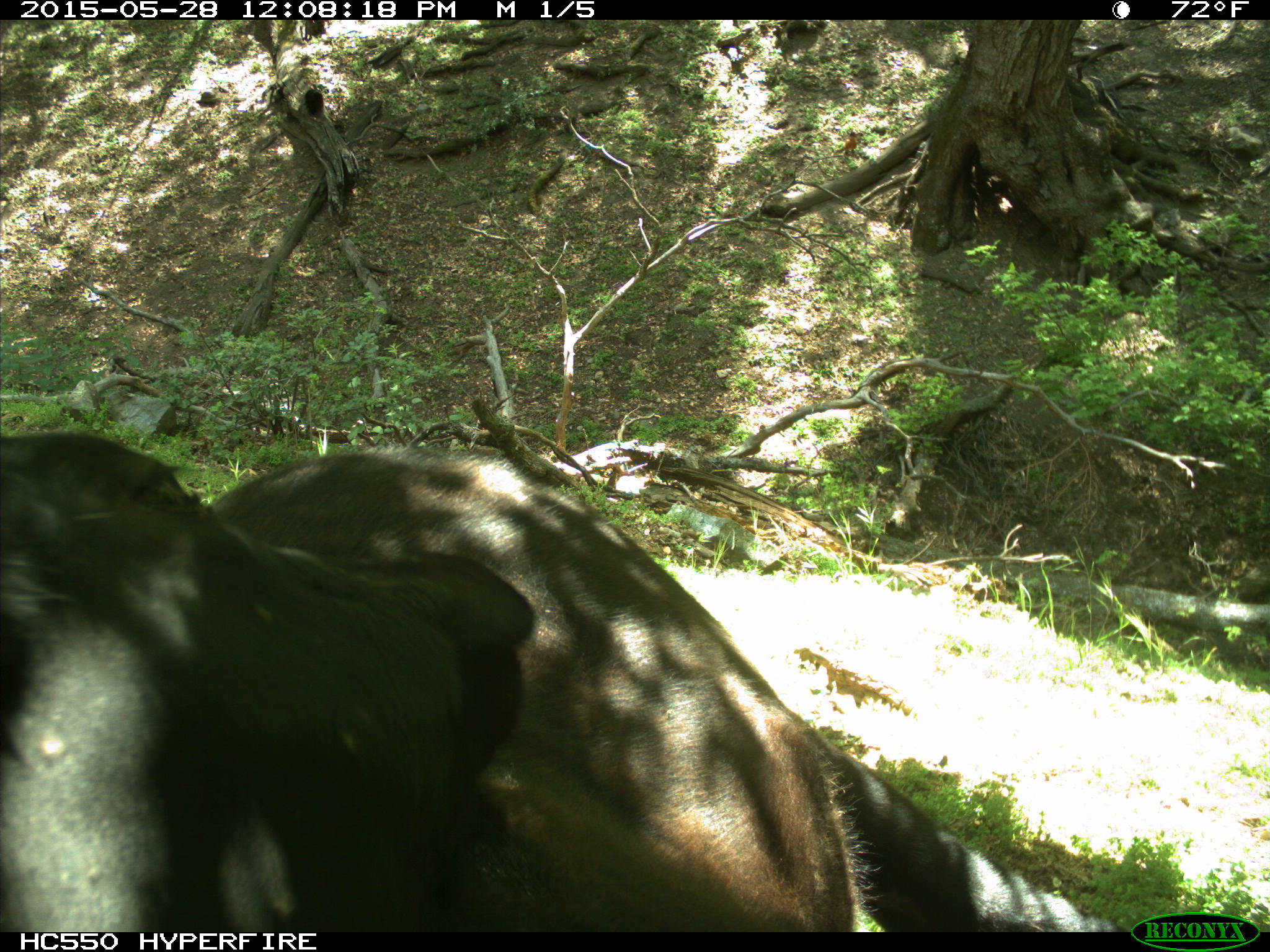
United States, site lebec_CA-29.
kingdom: Animalia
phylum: Chordata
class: Mammalia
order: Artiodactyla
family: Bovidae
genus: Bos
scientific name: Bos taurus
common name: domestic cow